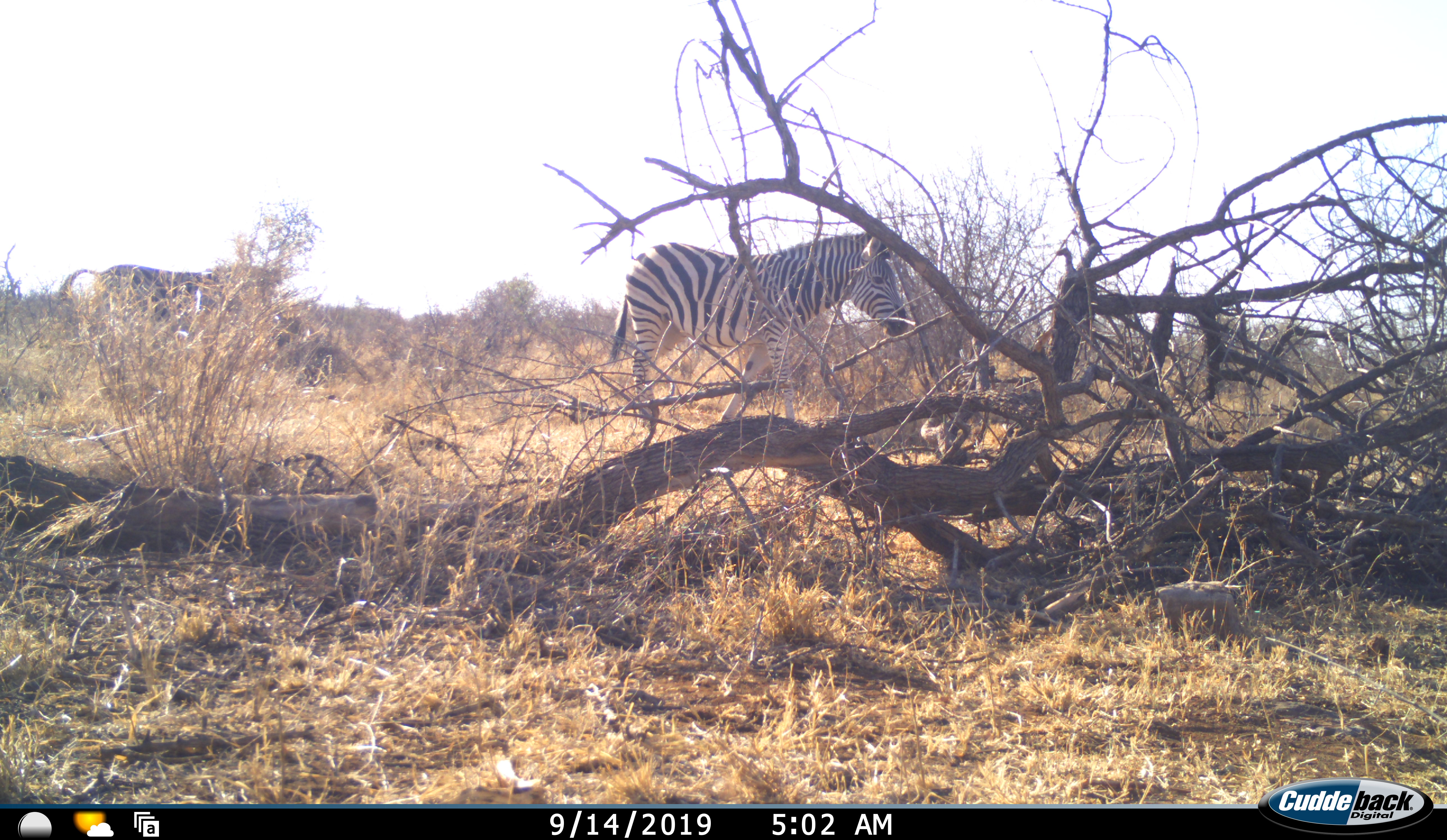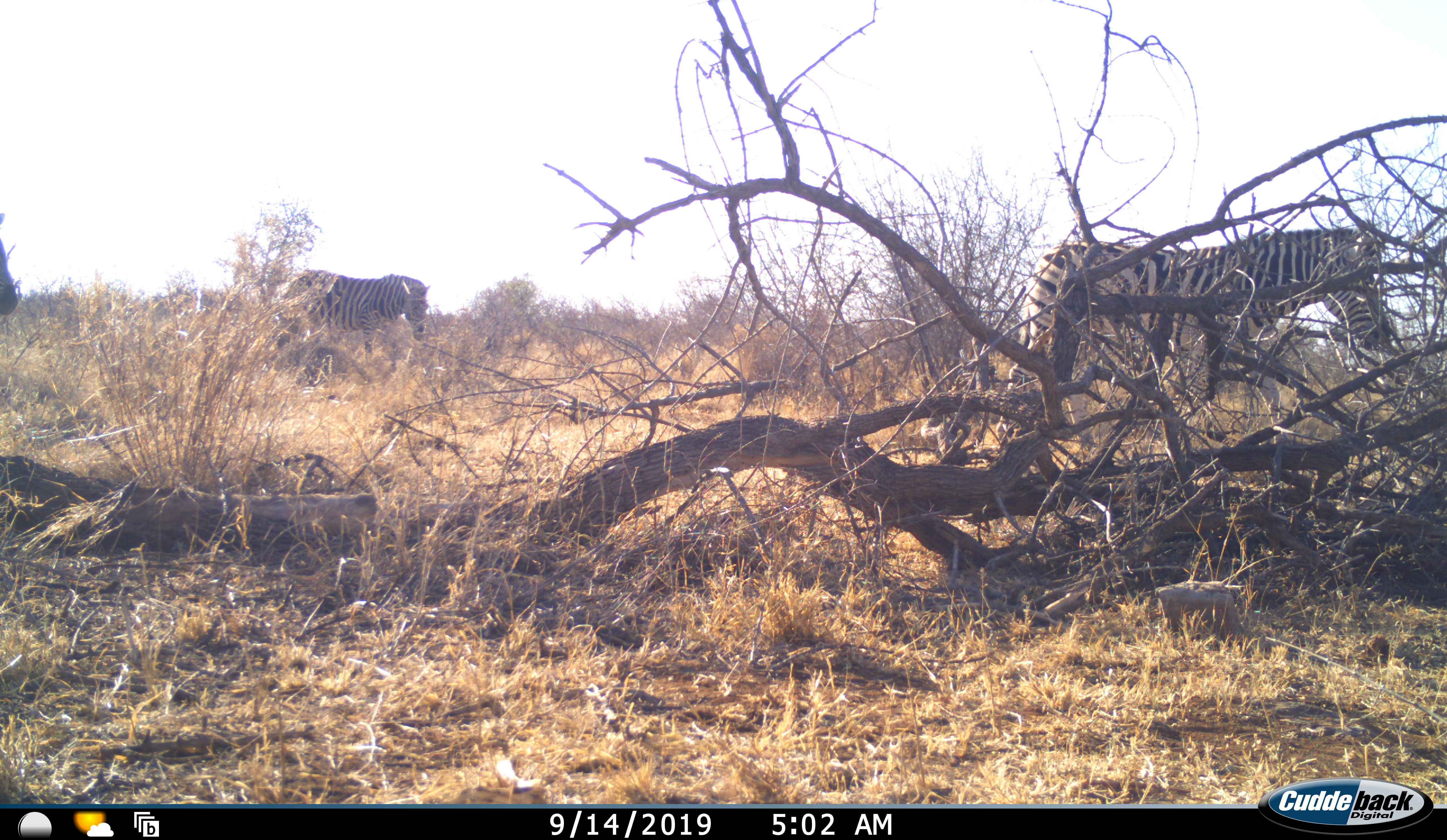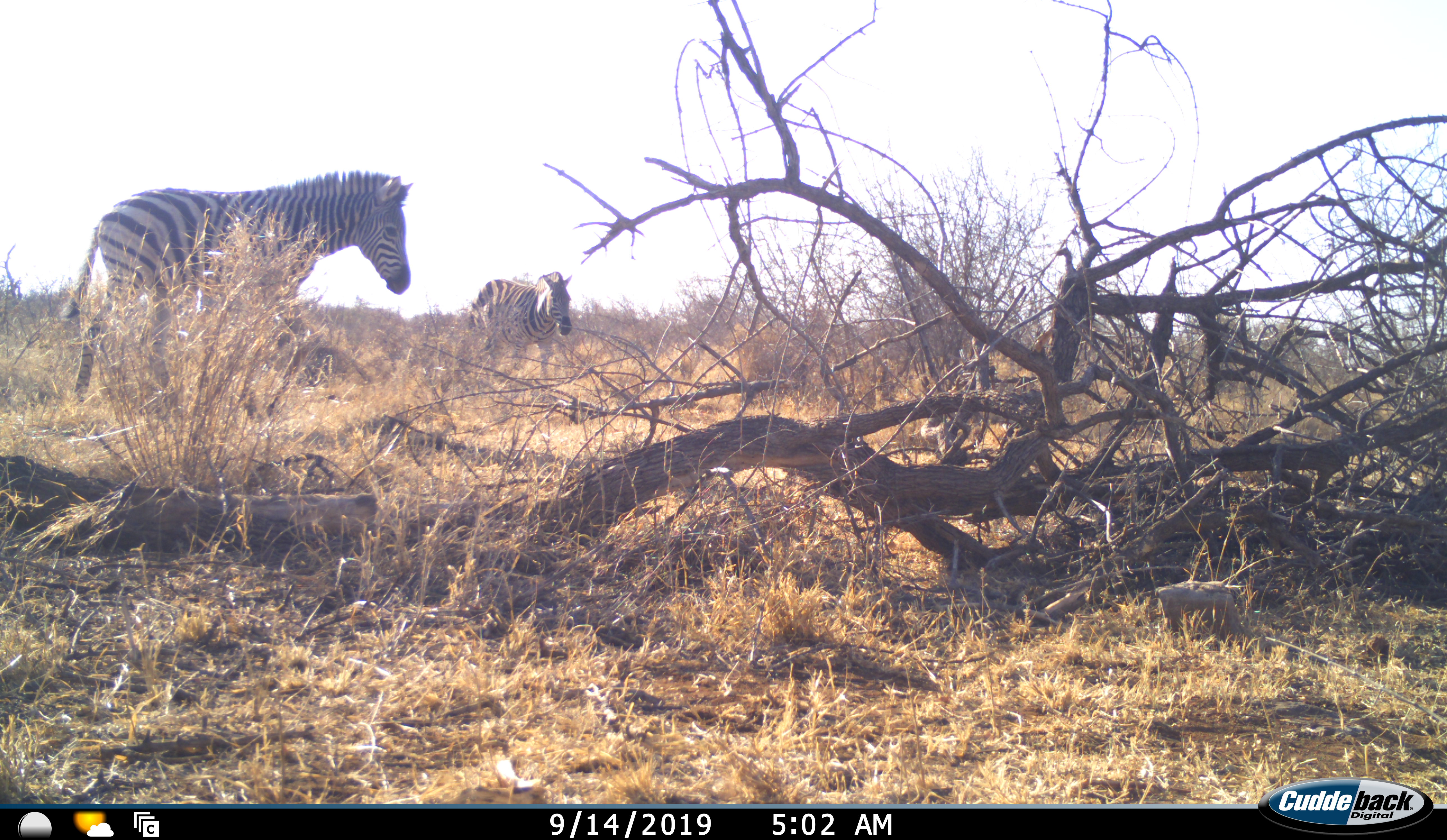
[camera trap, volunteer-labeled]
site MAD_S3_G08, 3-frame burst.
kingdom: Animalia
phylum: Chordata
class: Mammalia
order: Perissodactyla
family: Equidae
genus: Equus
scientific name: Equus quagga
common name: plains zebra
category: zebraplains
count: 3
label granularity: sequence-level